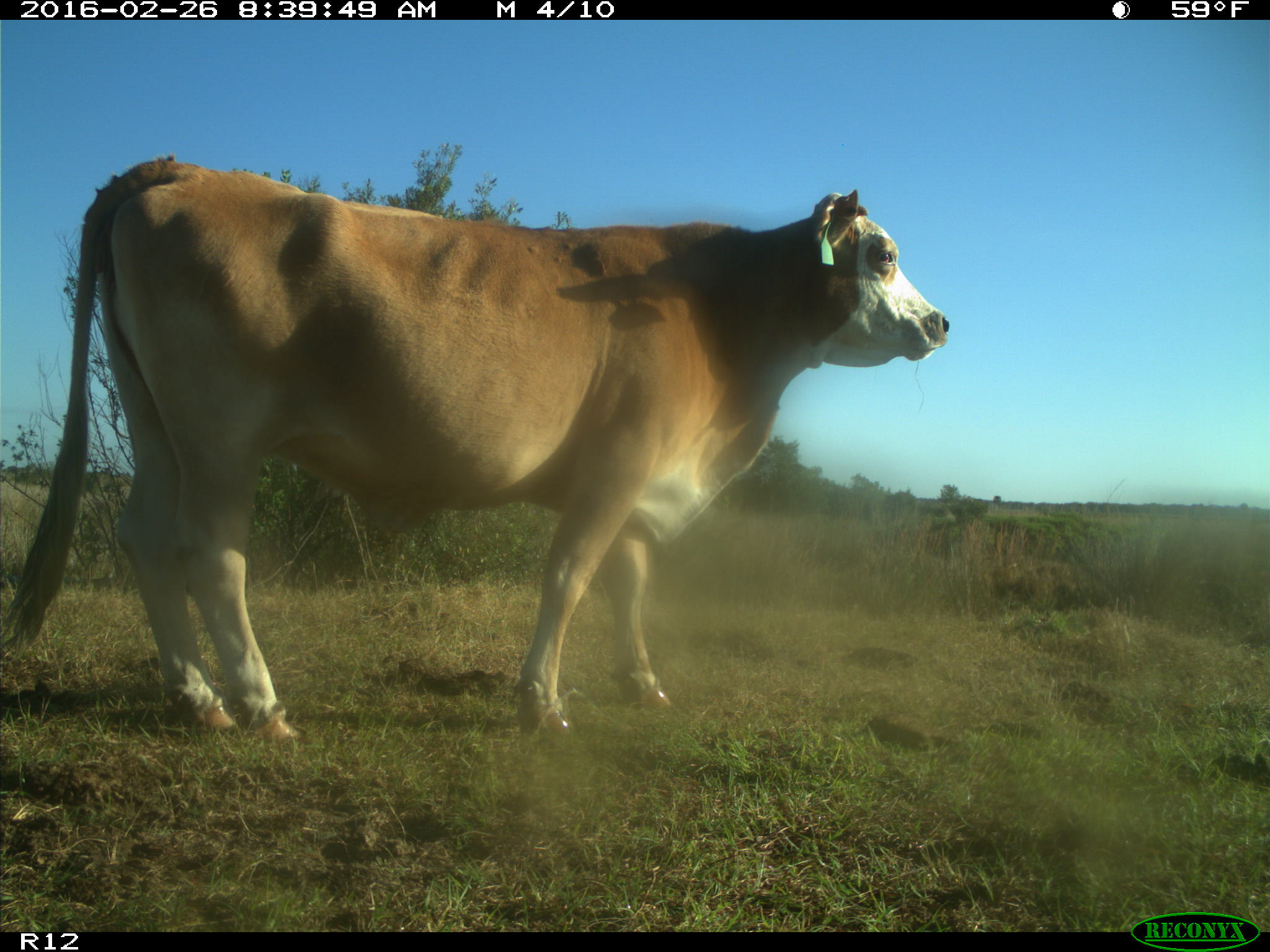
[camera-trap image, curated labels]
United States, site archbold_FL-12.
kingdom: Animalia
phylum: Chordata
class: Mammalia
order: Artiodactyla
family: Bovidae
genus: Bos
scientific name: Bos taurus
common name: domestic cow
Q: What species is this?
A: Bos taurus (domestic cow).